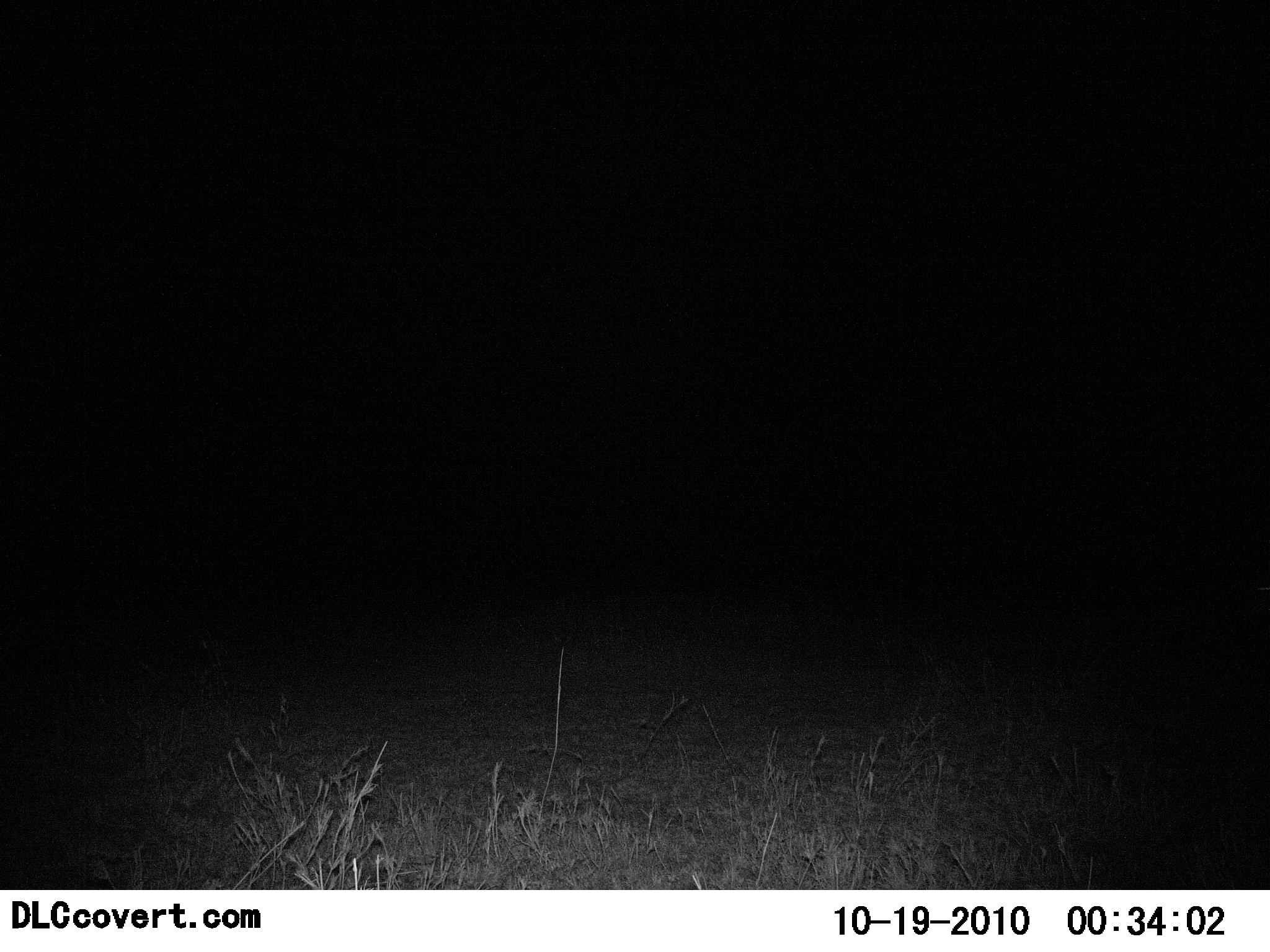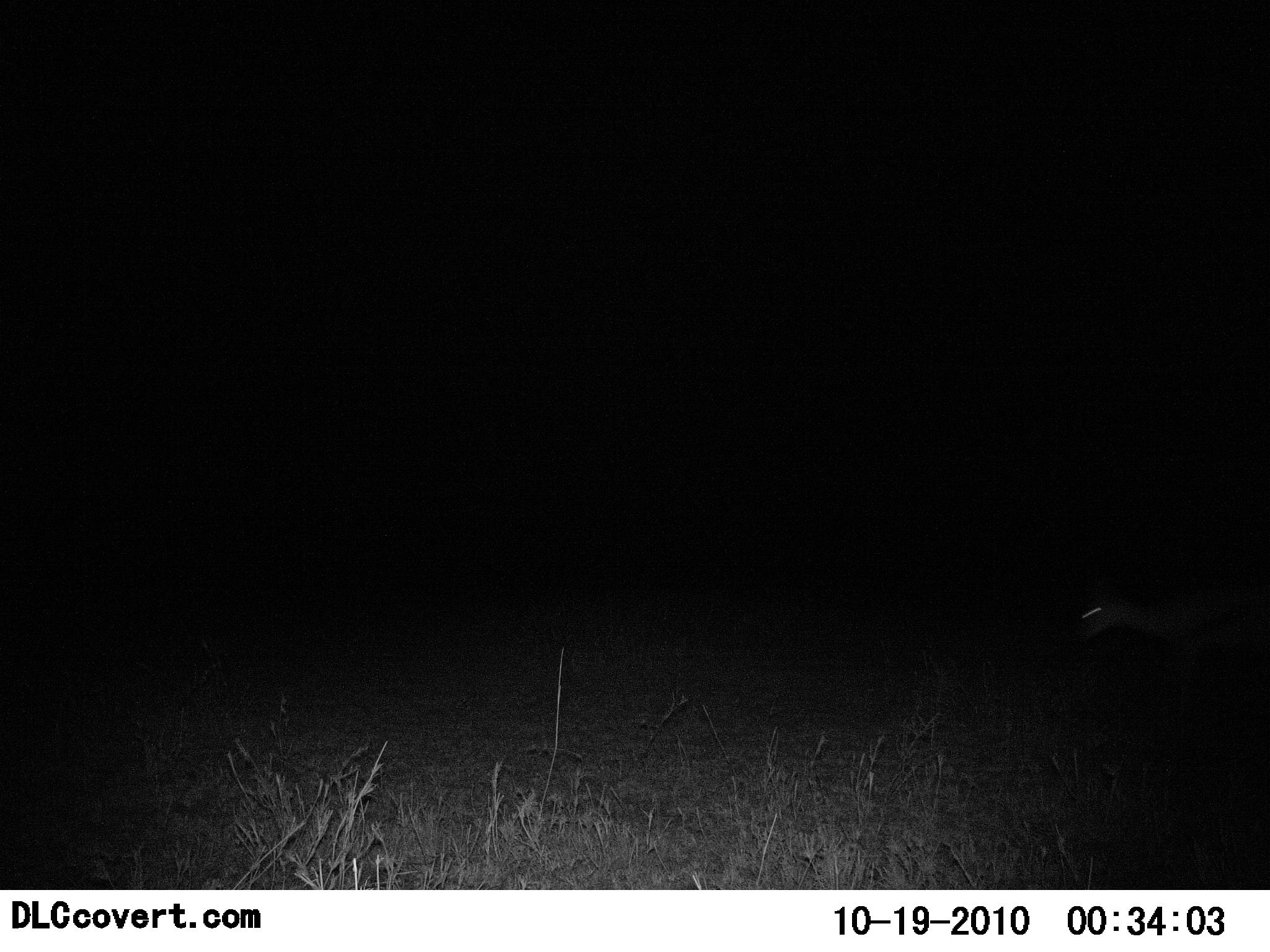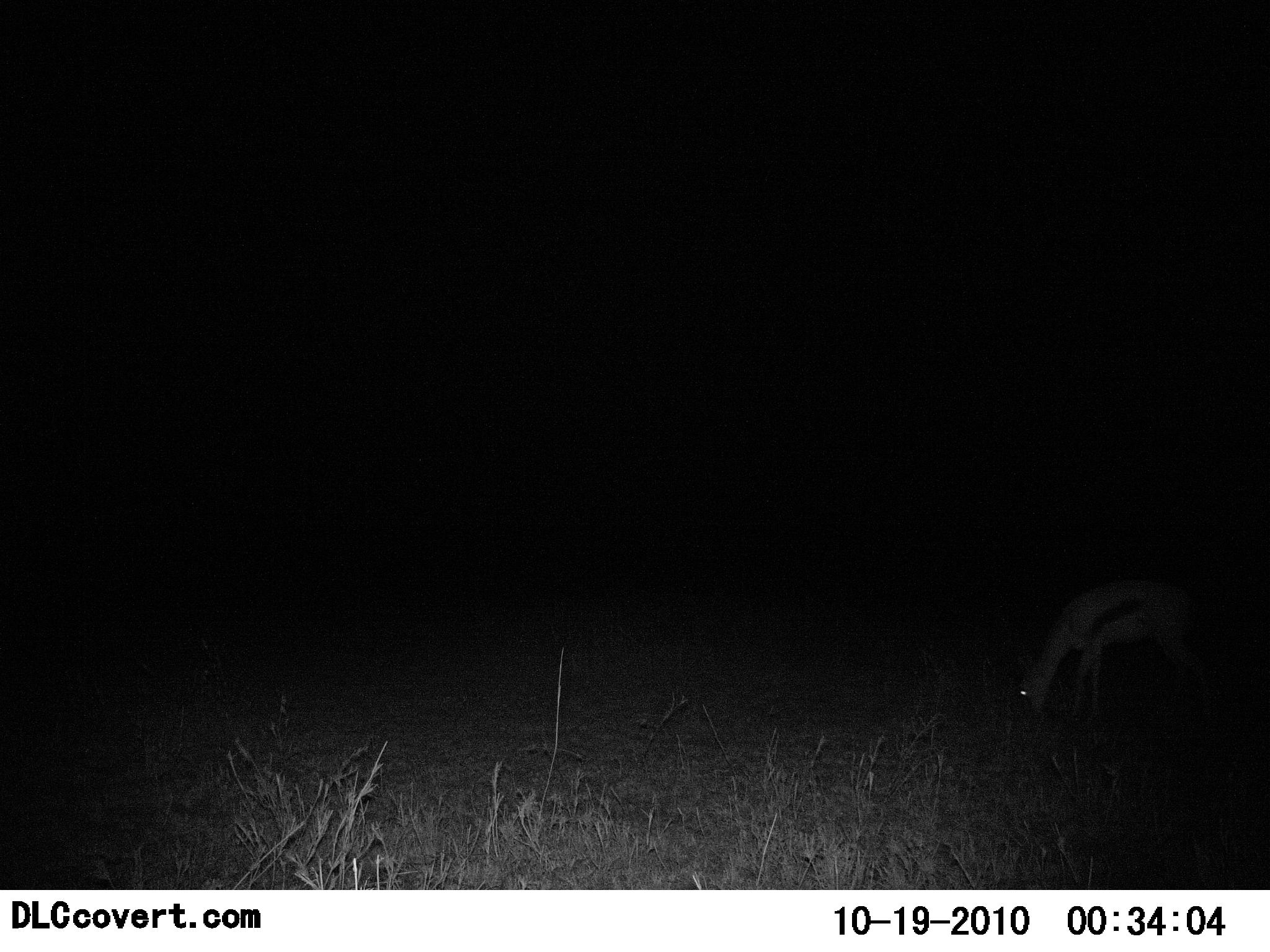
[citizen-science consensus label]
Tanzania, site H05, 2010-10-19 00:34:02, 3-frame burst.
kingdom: Animalia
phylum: Chordata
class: Mammalia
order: Artiodactyla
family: Bovidae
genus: Eudorcas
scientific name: Eudorcas thomsonii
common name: thomson's gazelle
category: gazellethomsons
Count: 1.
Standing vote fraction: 12%.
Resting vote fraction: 0%.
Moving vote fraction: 41%.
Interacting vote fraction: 0%.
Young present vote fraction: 0%.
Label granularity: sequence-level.